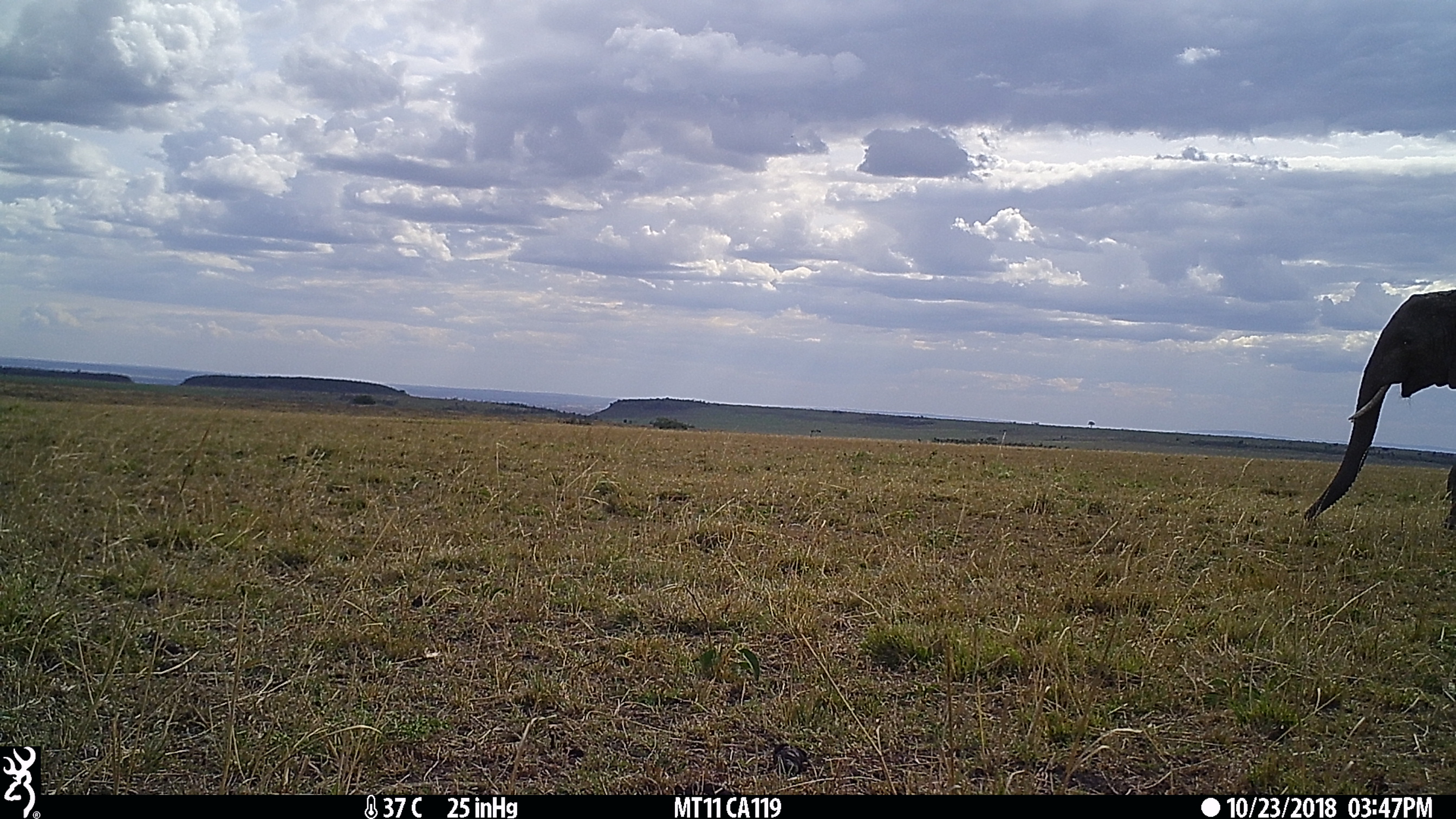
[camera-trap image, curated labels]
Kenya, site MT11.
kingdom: Animalia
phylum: Chordata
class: Mammalia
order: Proboscidea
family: Elephantidae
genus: Loxodonta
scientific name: Loxodonta africana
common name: elephant